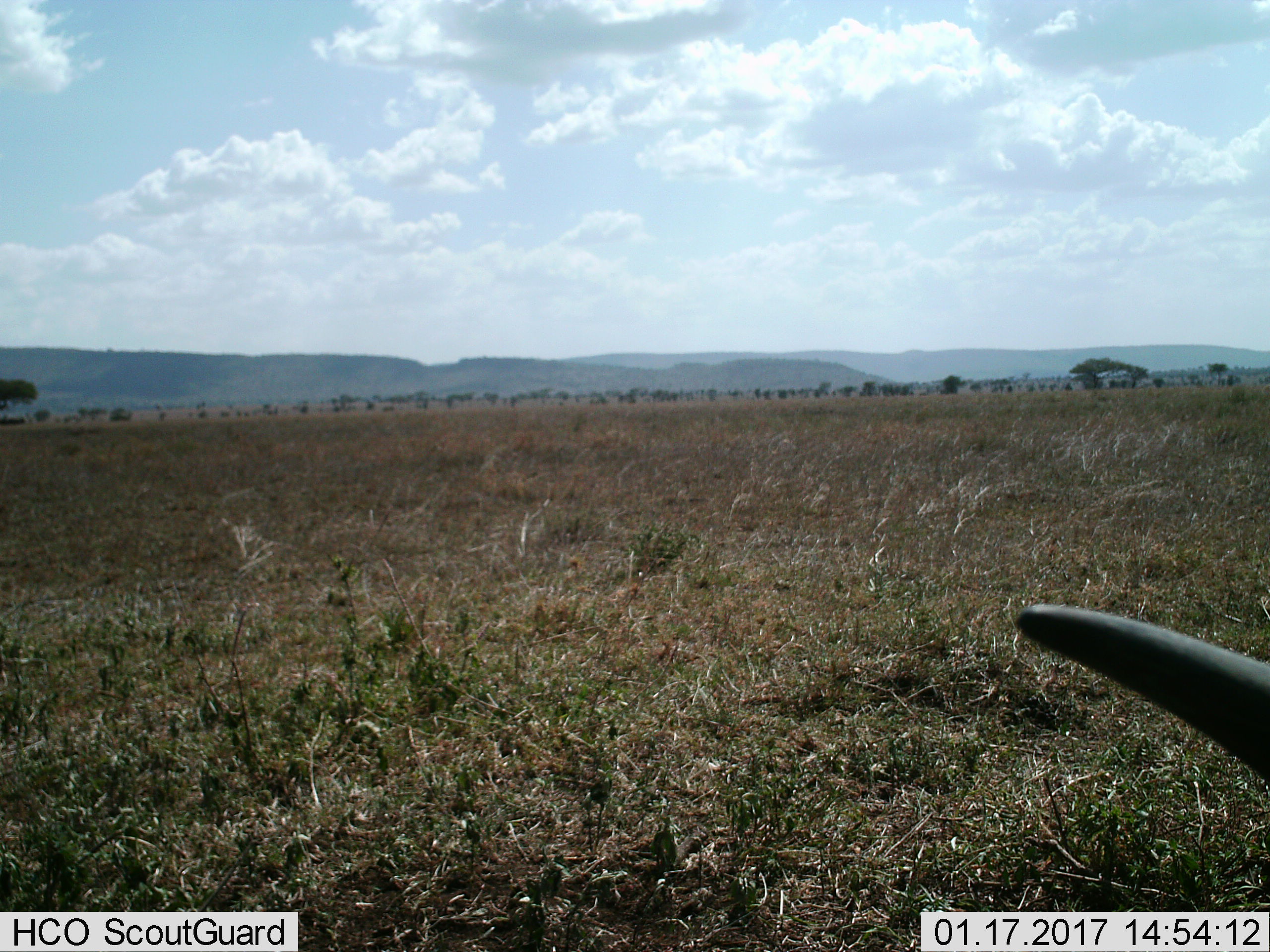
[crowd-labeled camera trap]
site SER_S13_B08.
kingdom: Animalia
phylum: Chordata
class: Mammalia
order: Artiodactyla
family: Bovidae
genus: Connochaetes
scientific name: Connochaetes taurinus taurinus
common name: blue wildebeest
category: wildebeestblue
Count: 1.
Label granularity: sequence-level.